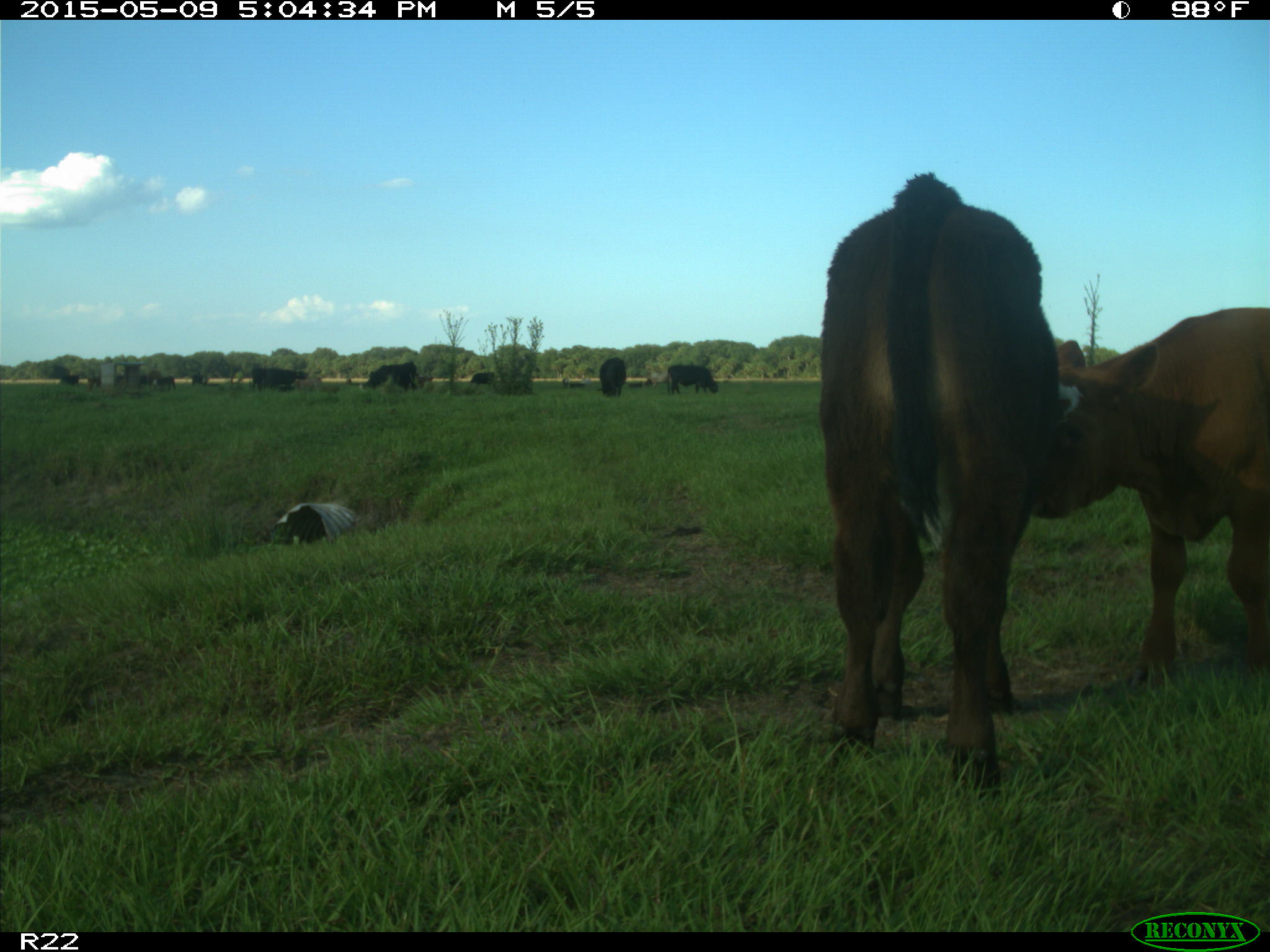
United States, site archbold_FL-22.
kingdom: Animalia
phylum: Chordata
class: Mammalia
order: Artiodactyla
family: Bovidae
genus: Bos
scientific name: Bos taurus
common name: domestic cow